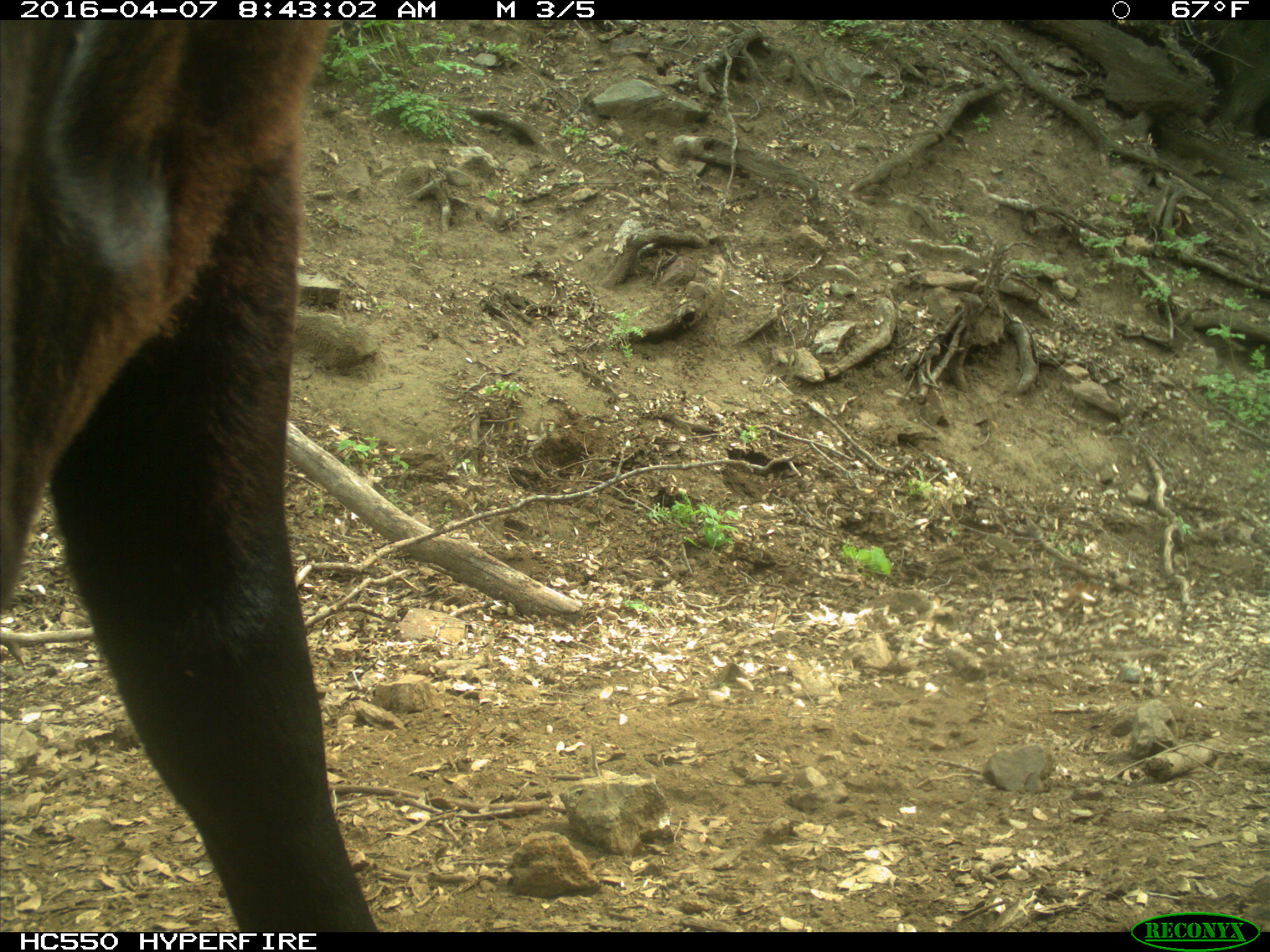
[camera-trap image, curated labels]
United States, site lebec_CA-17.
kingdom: Animalia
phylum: Chordata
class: Mammalia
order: Artiodactyla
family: Bovidae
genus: Bos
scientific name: Bos taurus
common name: domestic cow